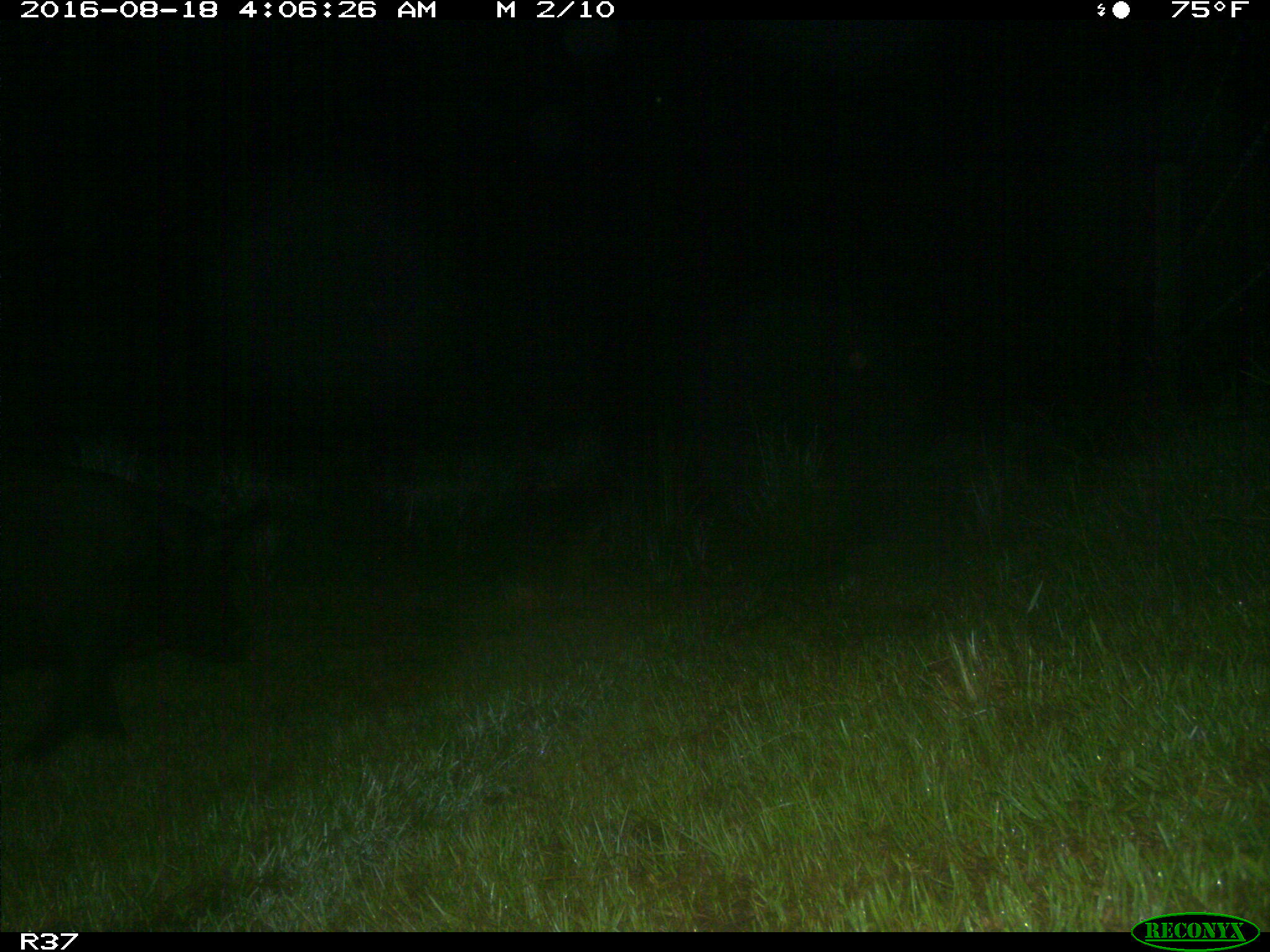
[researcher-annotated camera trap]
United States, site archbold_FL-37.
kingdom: Animalia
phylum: Chordata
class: Mammalia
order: Artiodactyla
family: Suidae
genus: Sus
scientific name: Sus scrofa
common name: wild boar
Sus scrofa (wild boar).